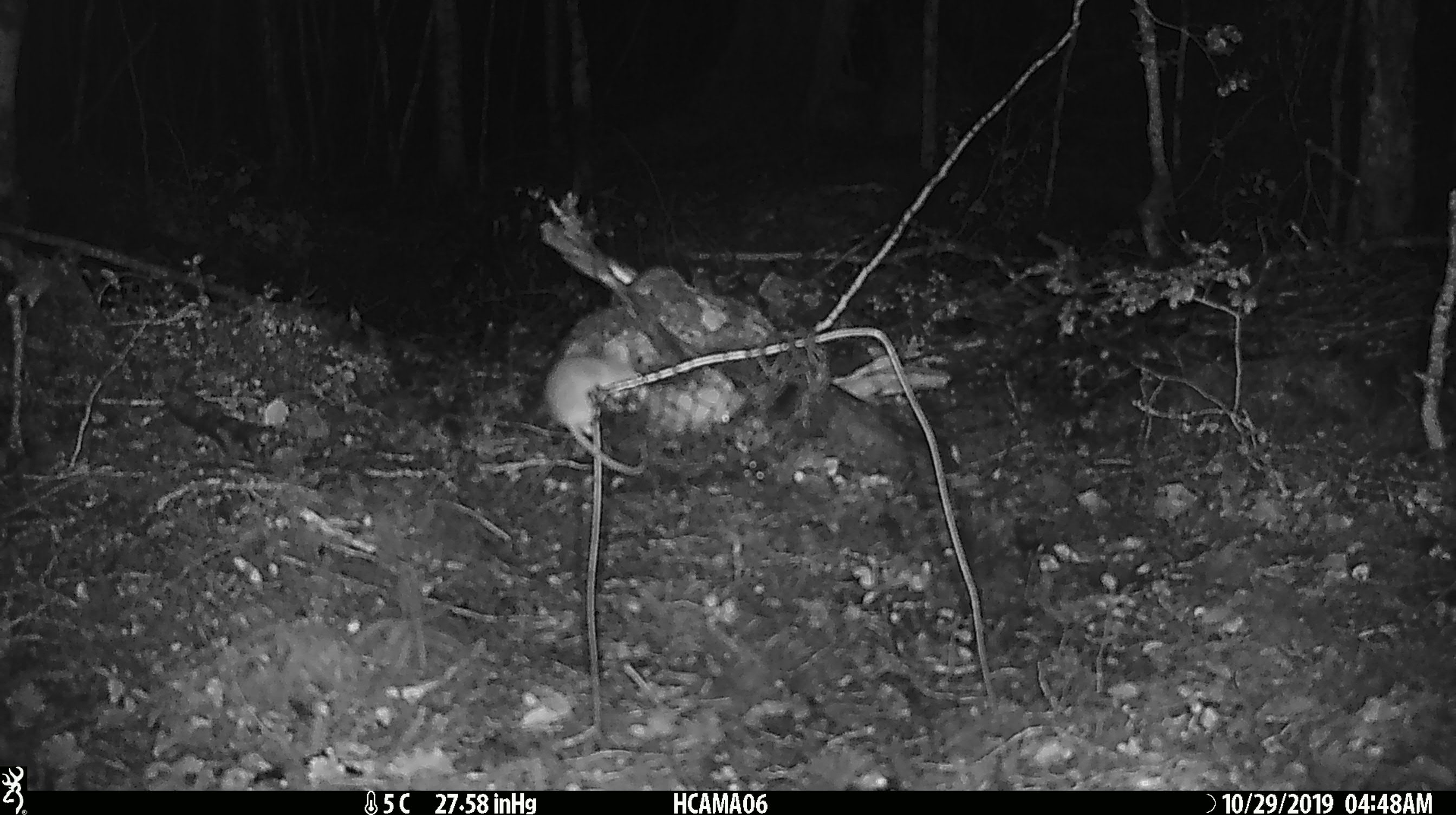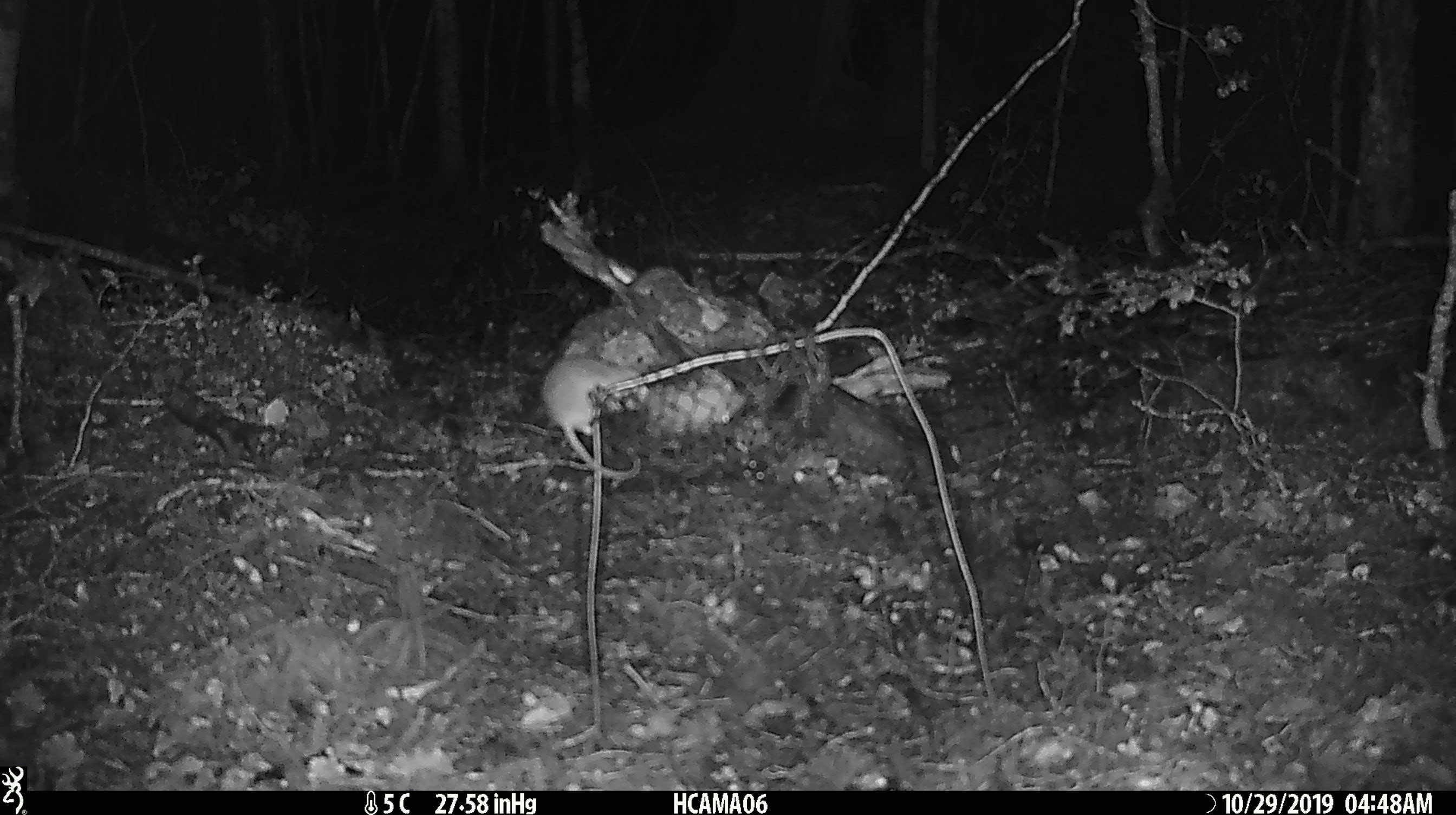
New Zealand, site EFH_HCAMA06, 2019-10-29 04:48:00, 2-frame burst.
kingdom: Animalia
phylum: Chordata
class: Mammalia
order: Rodentia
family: Muridae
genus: Mus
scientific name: Mus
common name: mouse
Mouse (Mus).